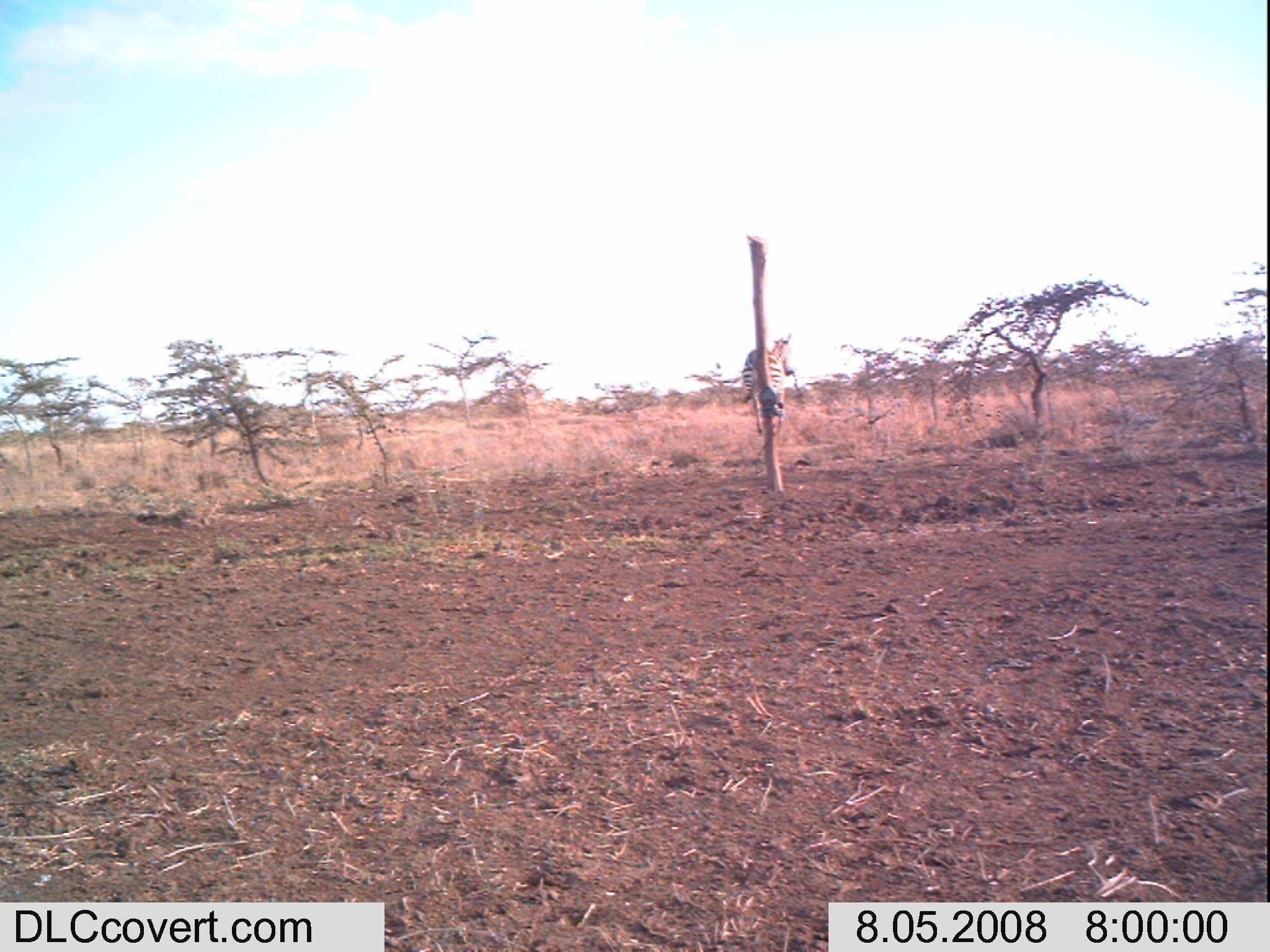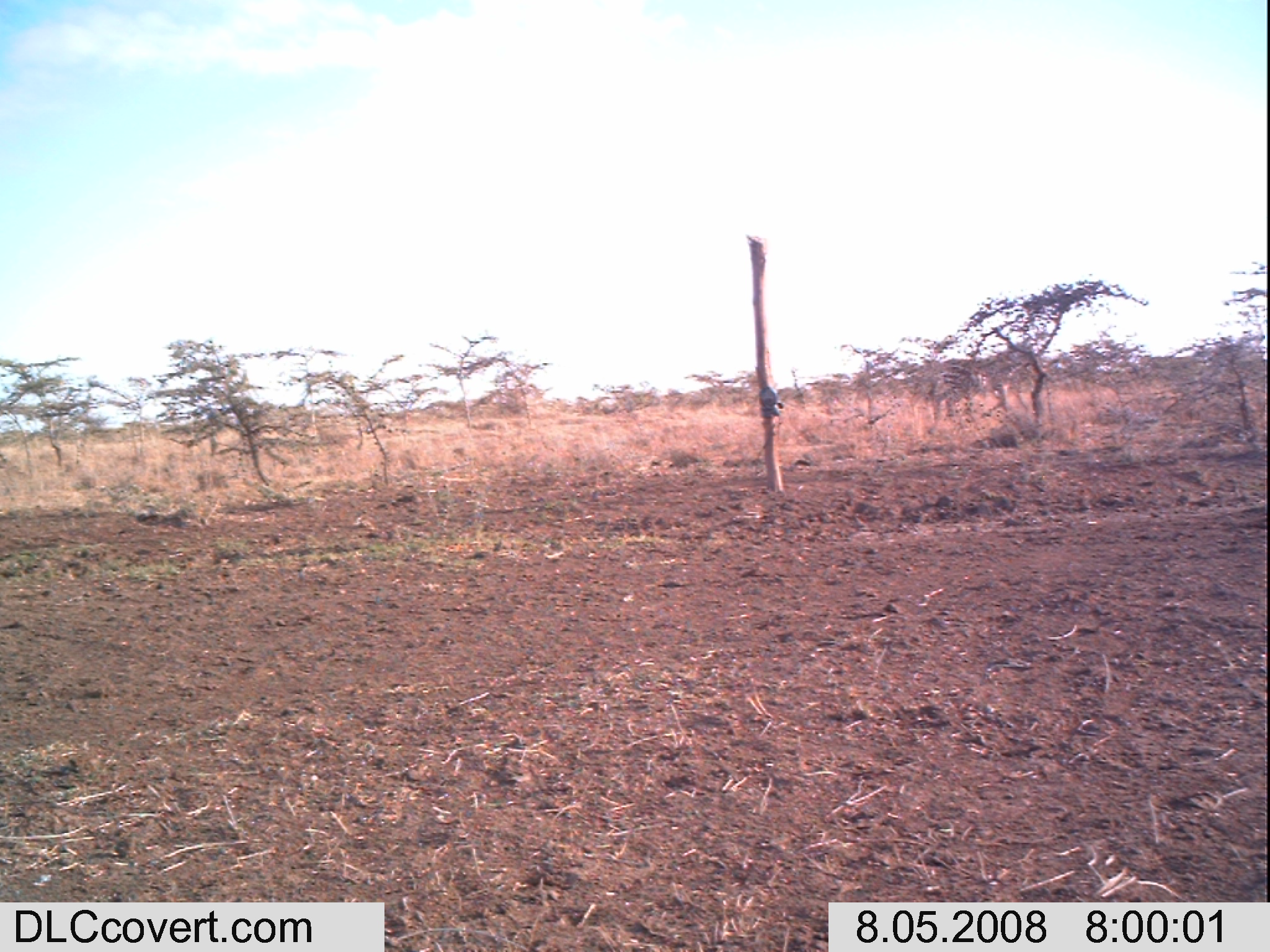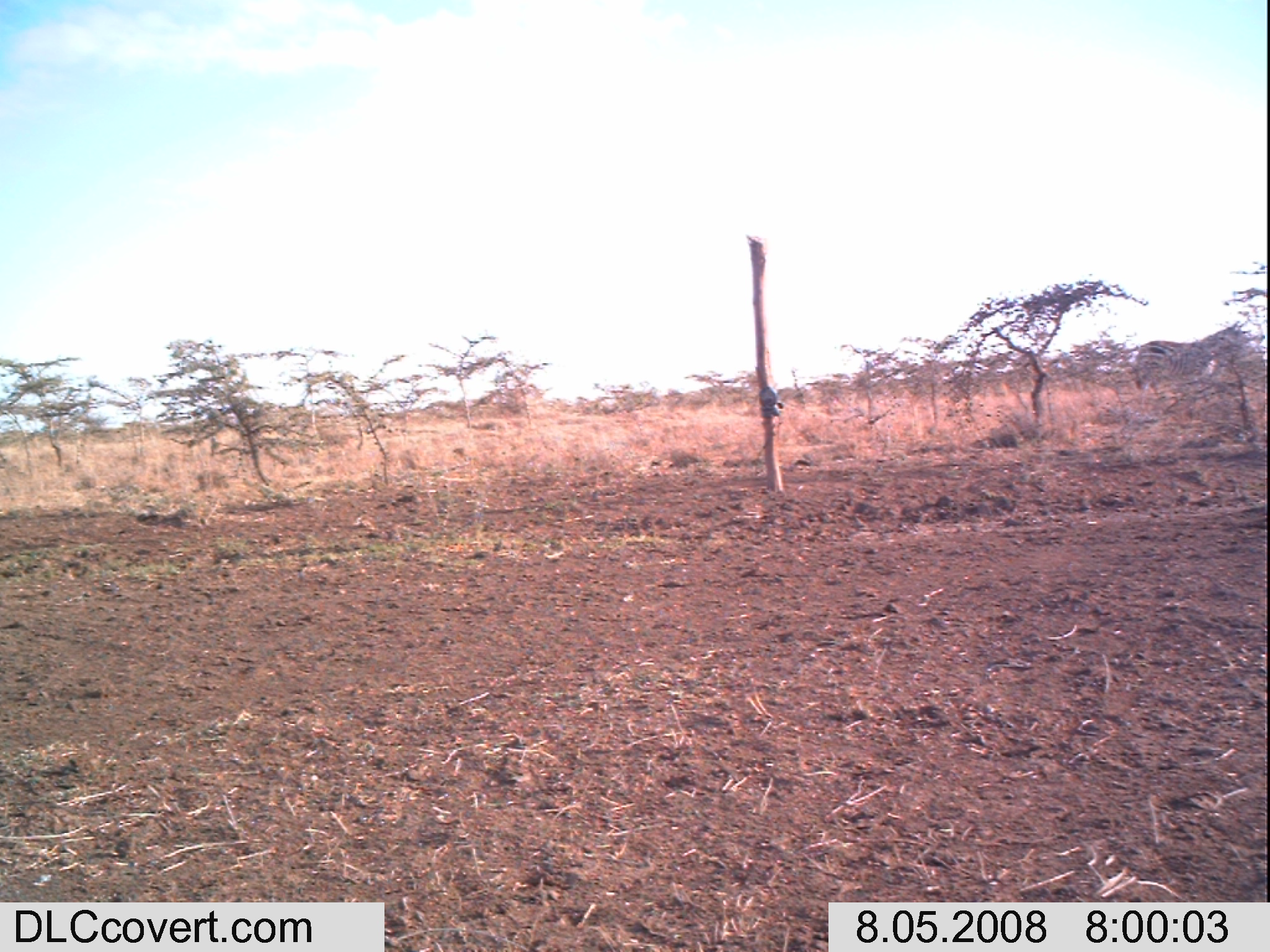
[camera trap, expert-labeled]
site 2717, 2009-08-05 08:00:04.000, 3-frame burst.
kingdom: Animalia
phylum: Chordata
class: Mammalia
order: Perissodactyla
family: Equidae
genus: Equus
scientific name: Equus quagga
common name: plains zebra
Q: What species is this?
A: Equus quagga (plains zebra).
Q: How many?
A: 1.